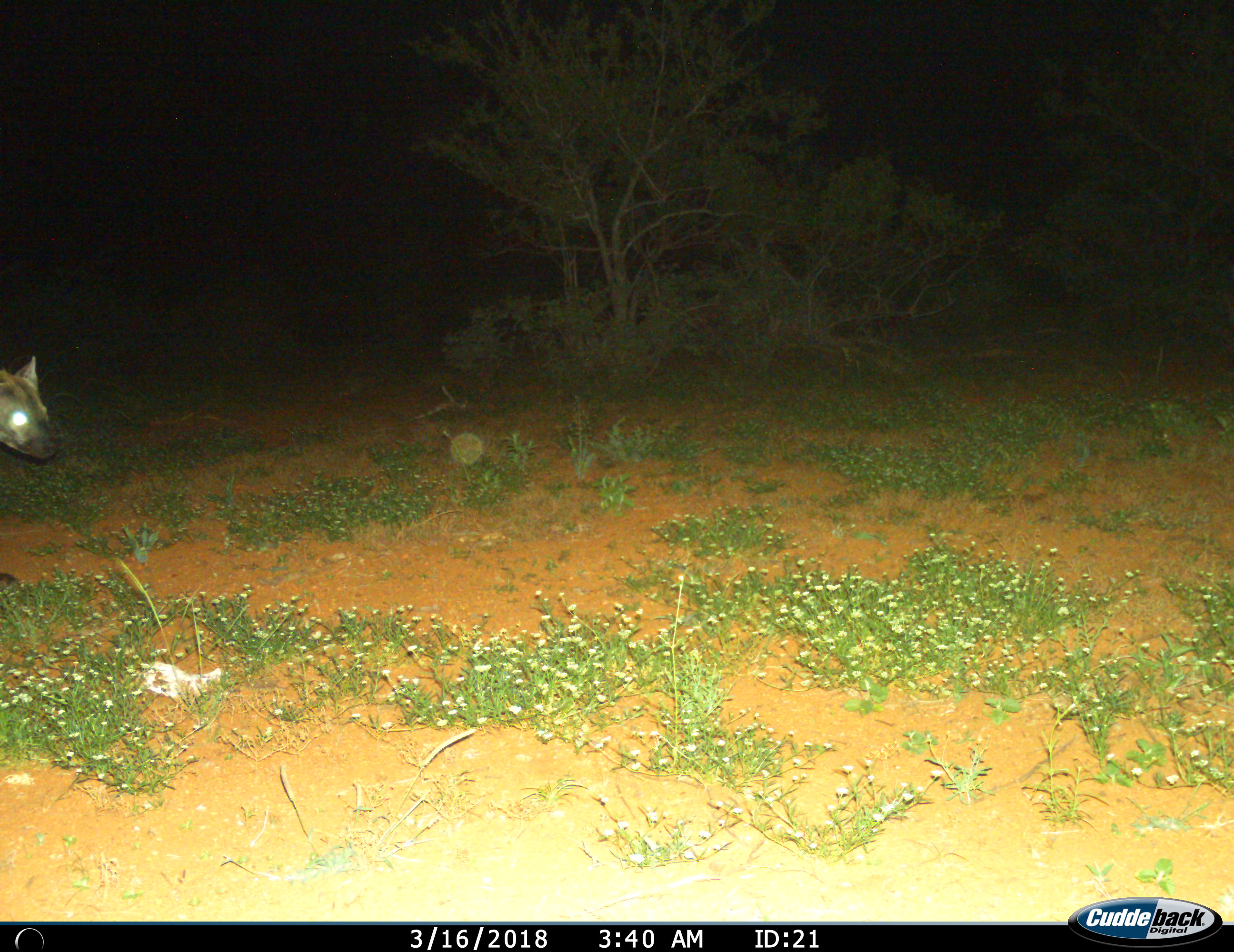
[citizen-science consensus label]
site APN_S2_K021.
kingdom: Animalia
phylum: Chordata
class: Mammalia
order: Carnivora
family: Hyaenidae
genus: Crocuta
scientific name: Crocuta crocuta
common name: spotted hyena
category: hyenaspotted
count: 1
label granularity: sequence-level